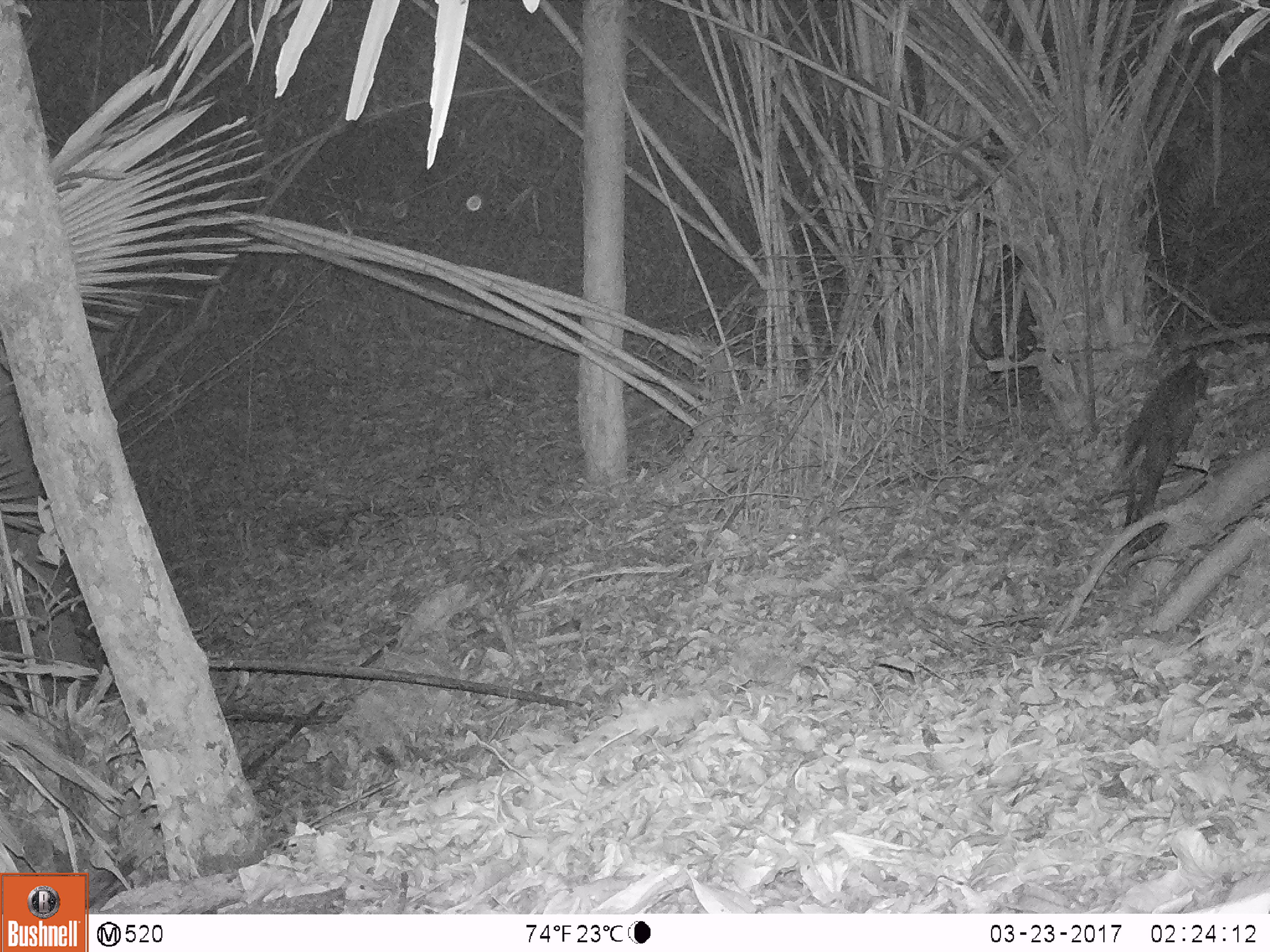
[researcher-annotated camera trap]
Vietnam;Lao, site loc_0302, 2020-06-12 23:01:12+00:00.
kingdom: Animalia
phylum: Chordata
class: Mammalia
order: Artiodactyla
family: Cervidae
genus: Muntiacus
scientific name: Muntiacus rooseveltorum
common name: roosevelt's muntjac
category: roosevelts muntjac group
Roosevelts muntjac group (roosevelt's muntjac) (Muntiacus rooseveltorum). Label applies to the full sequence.